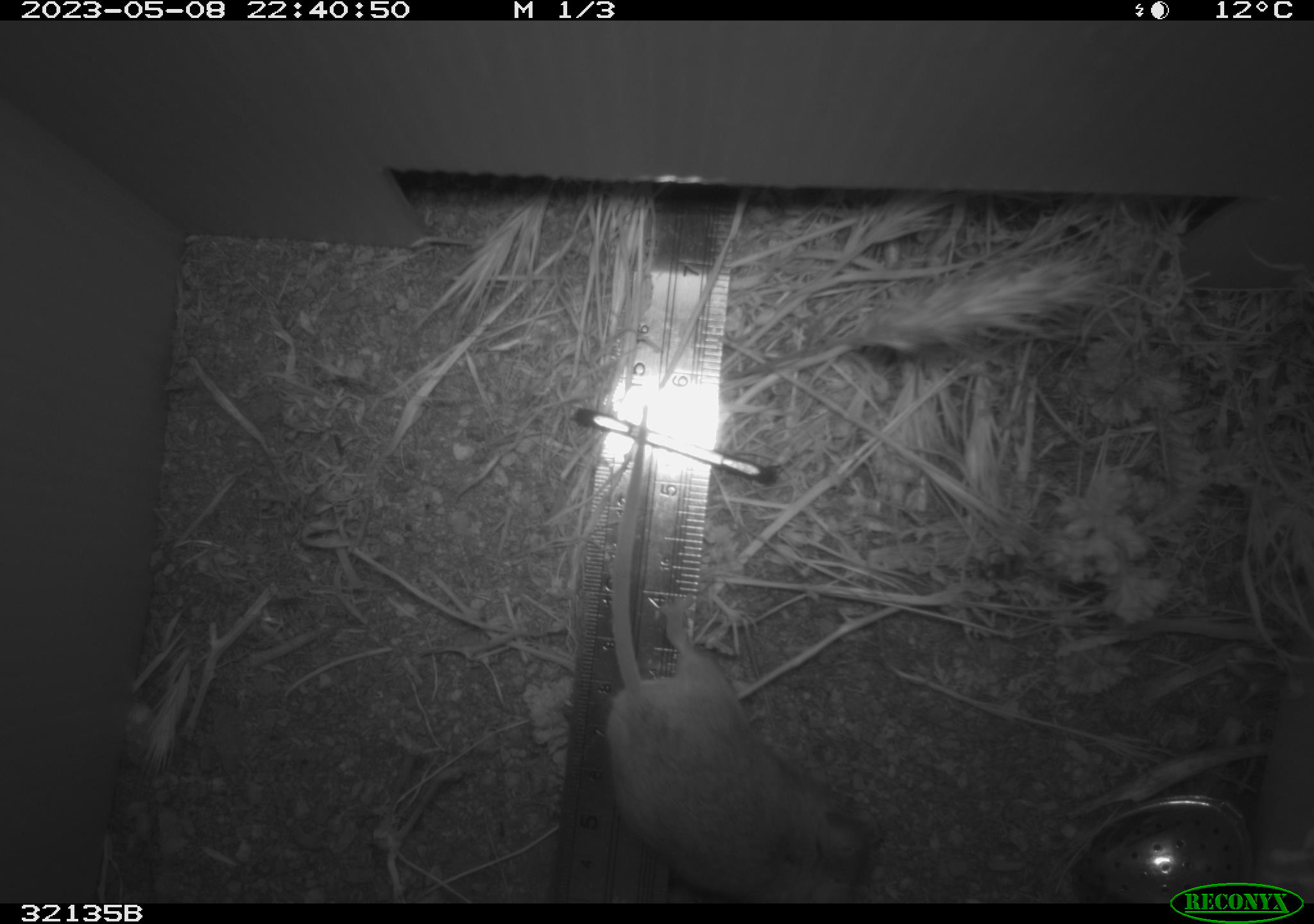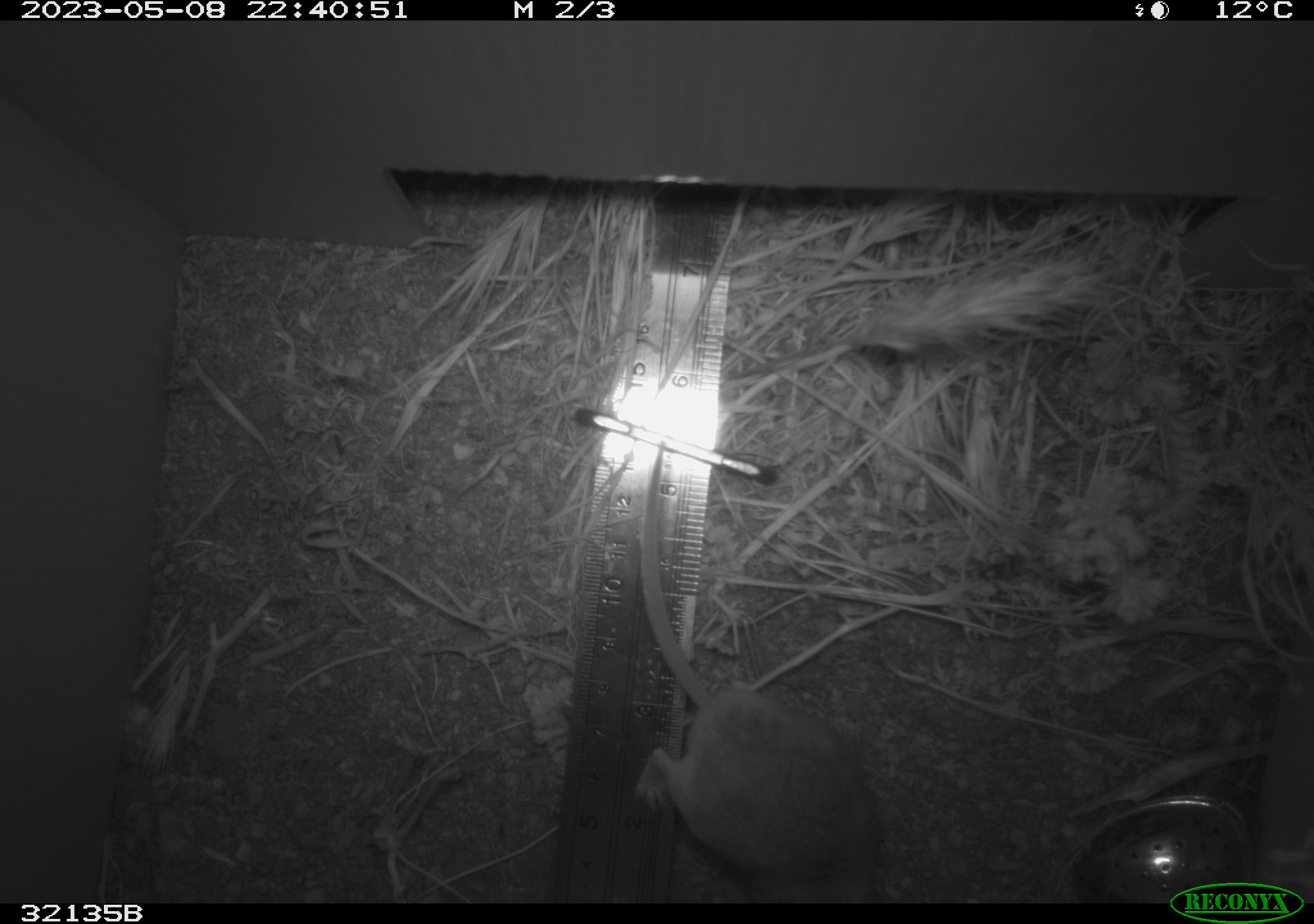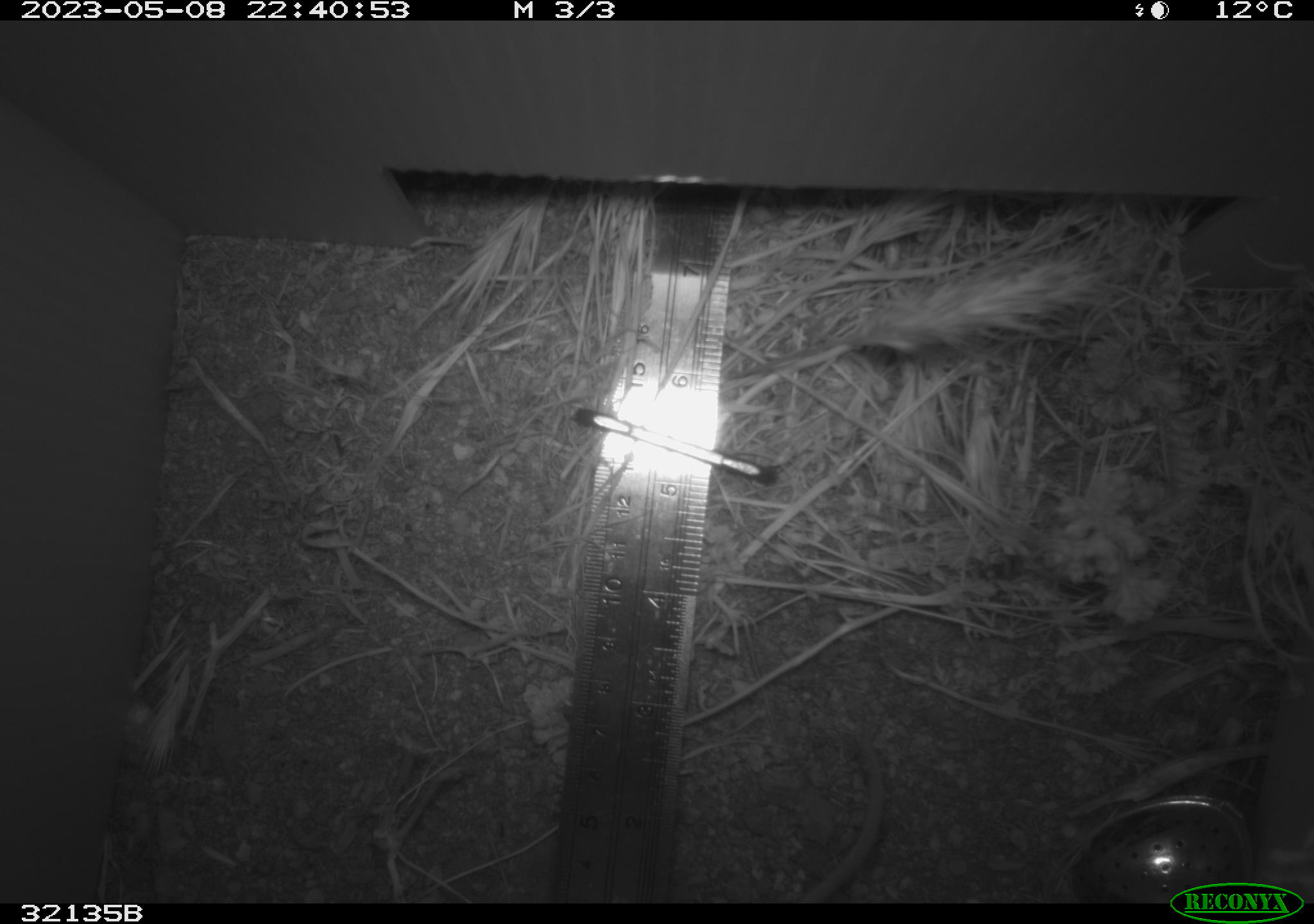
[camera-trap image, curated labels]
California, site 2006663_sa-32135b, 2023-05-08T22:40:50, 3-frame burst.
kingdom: Animalia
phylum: Chordata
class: Mammalia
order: Rodentia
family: Cricetidae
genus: Peromyscus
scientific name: Peromyscus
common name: deer mice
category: peromyscus species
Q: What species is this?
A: Peromyscus species (deer mice) (Peromyscus).